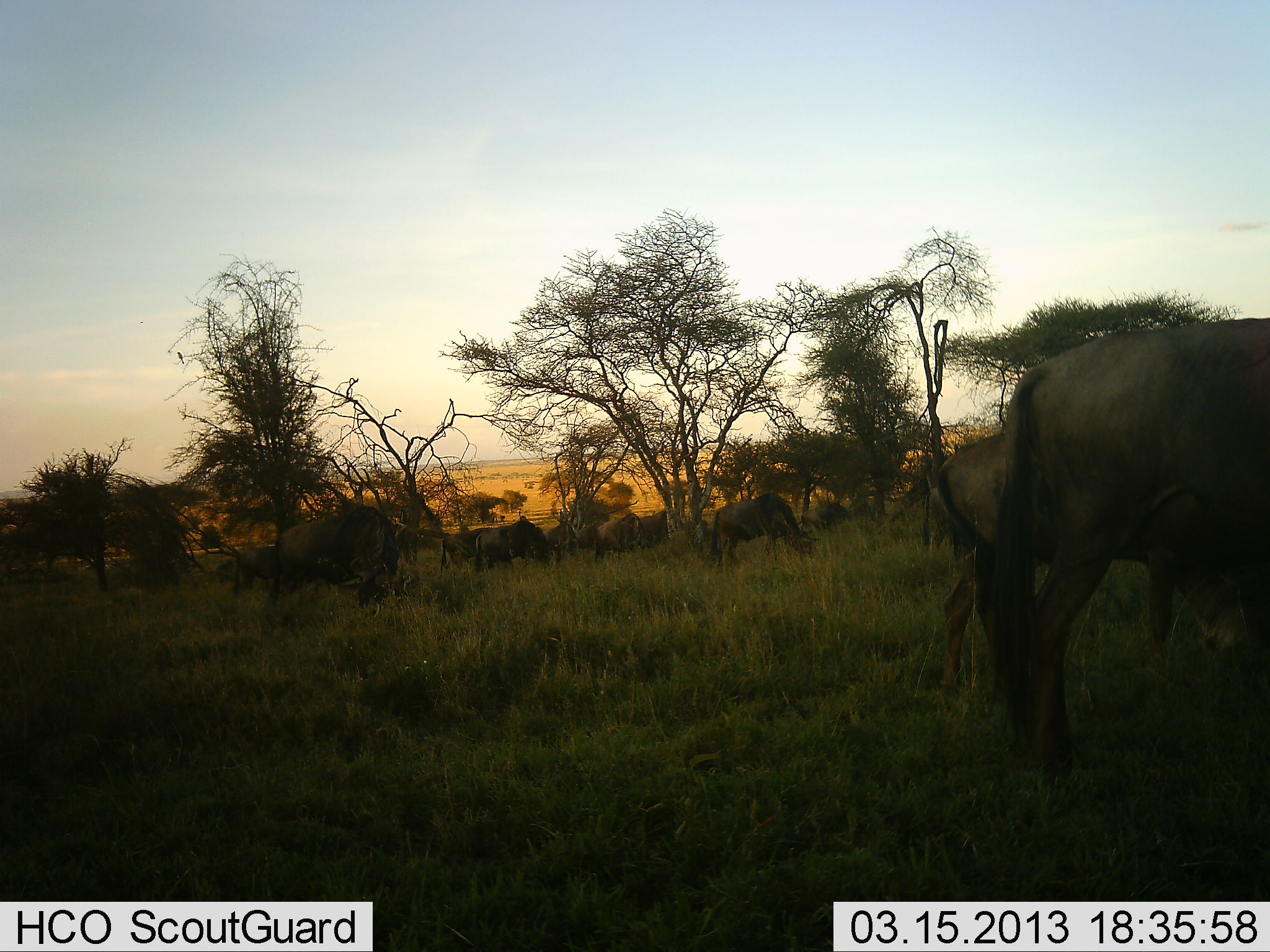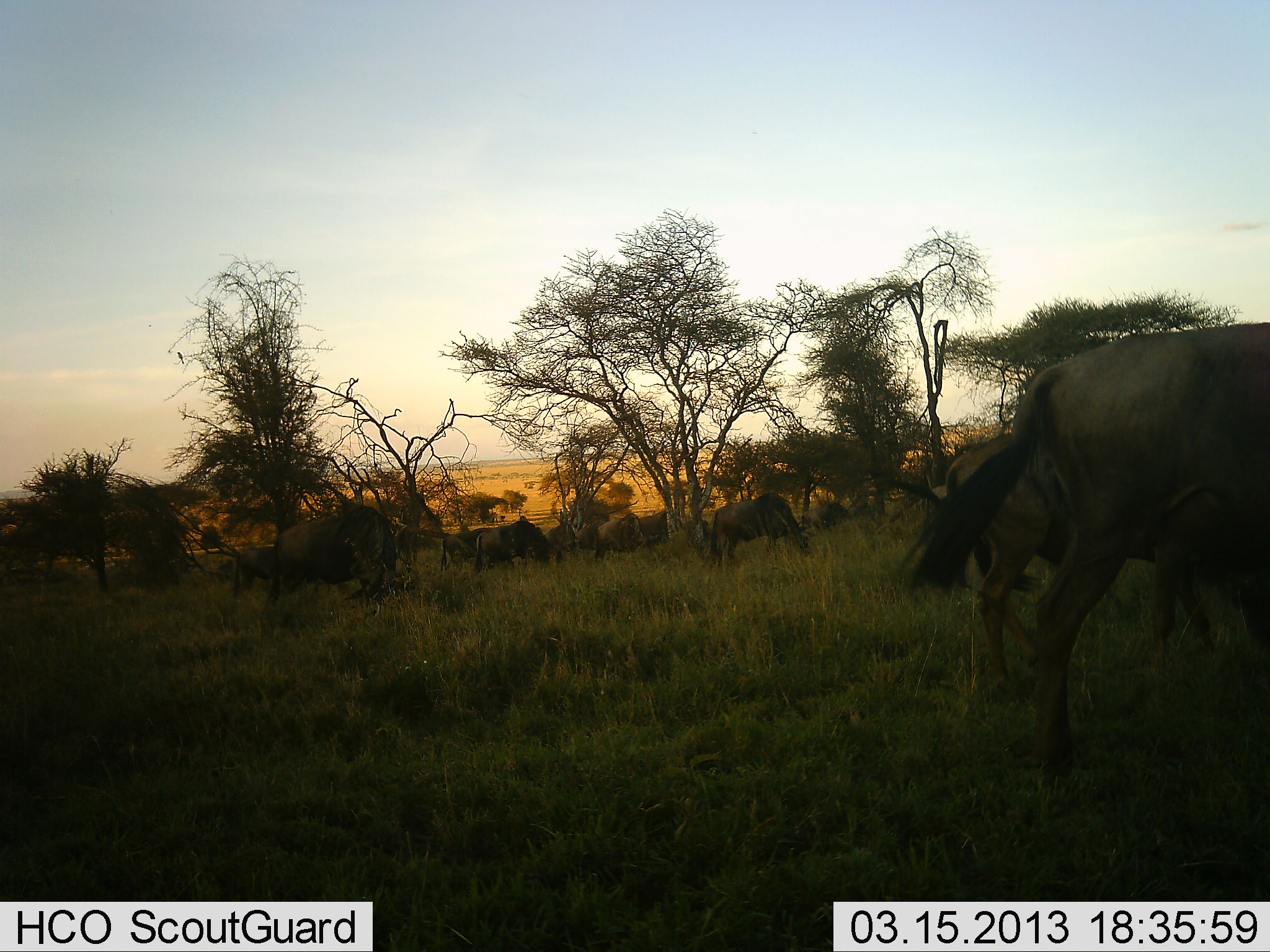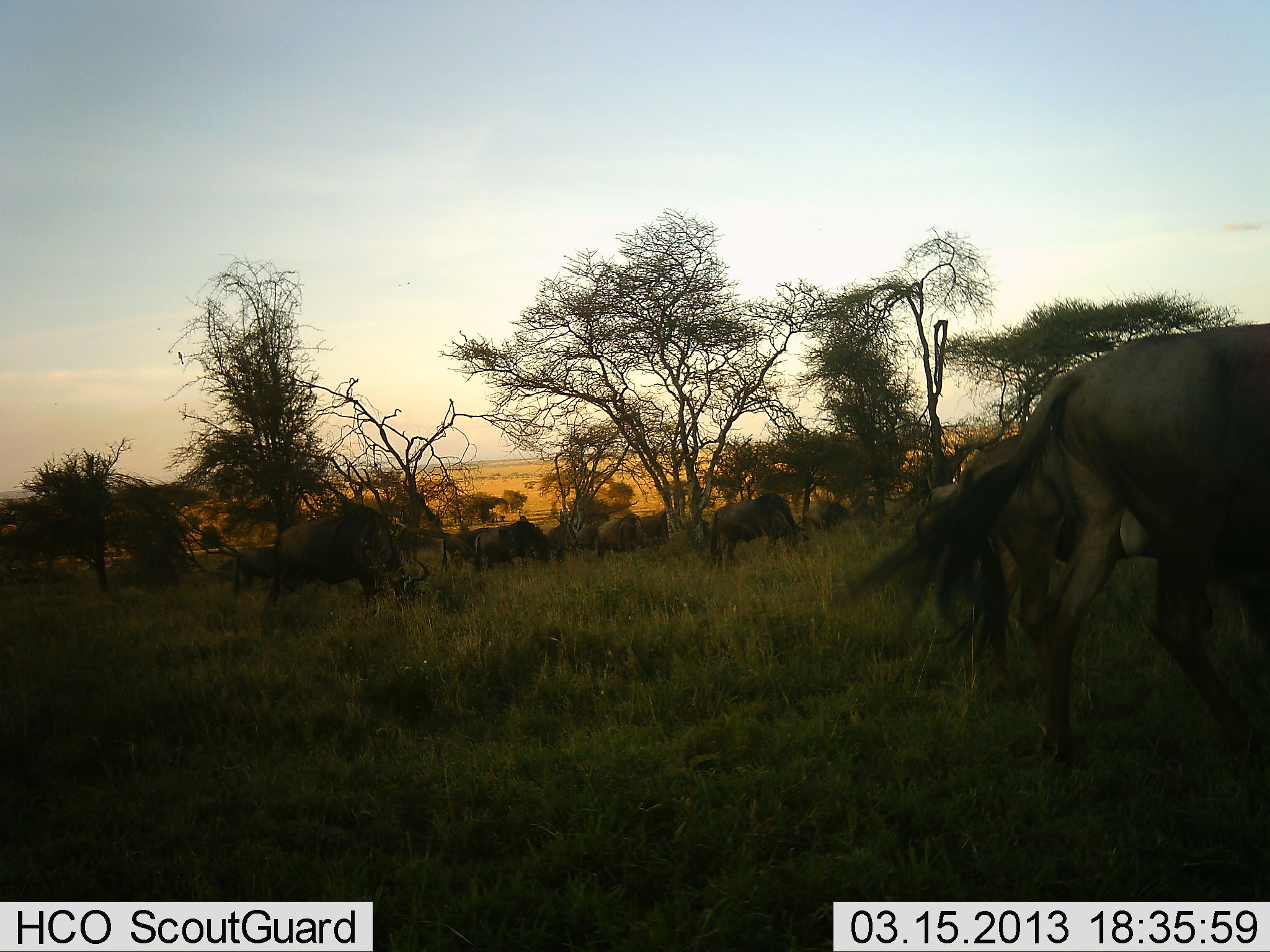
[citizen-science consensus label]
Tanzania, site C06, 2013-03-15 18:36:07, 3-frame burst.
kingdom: Animalia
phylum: Chordata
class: Mammalia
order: Artiodactyla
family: Bovidae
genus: Connochaetes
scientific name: Connochaetes taurinus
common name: blue wildebeest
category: wildebeest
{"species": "wildebeest (blue wildebeest) (Connochaetes taurinus)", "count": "11-50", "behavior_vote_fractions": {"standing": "45%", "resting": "9%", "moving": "21%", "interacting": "0%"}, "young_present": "9%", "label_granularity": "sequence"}